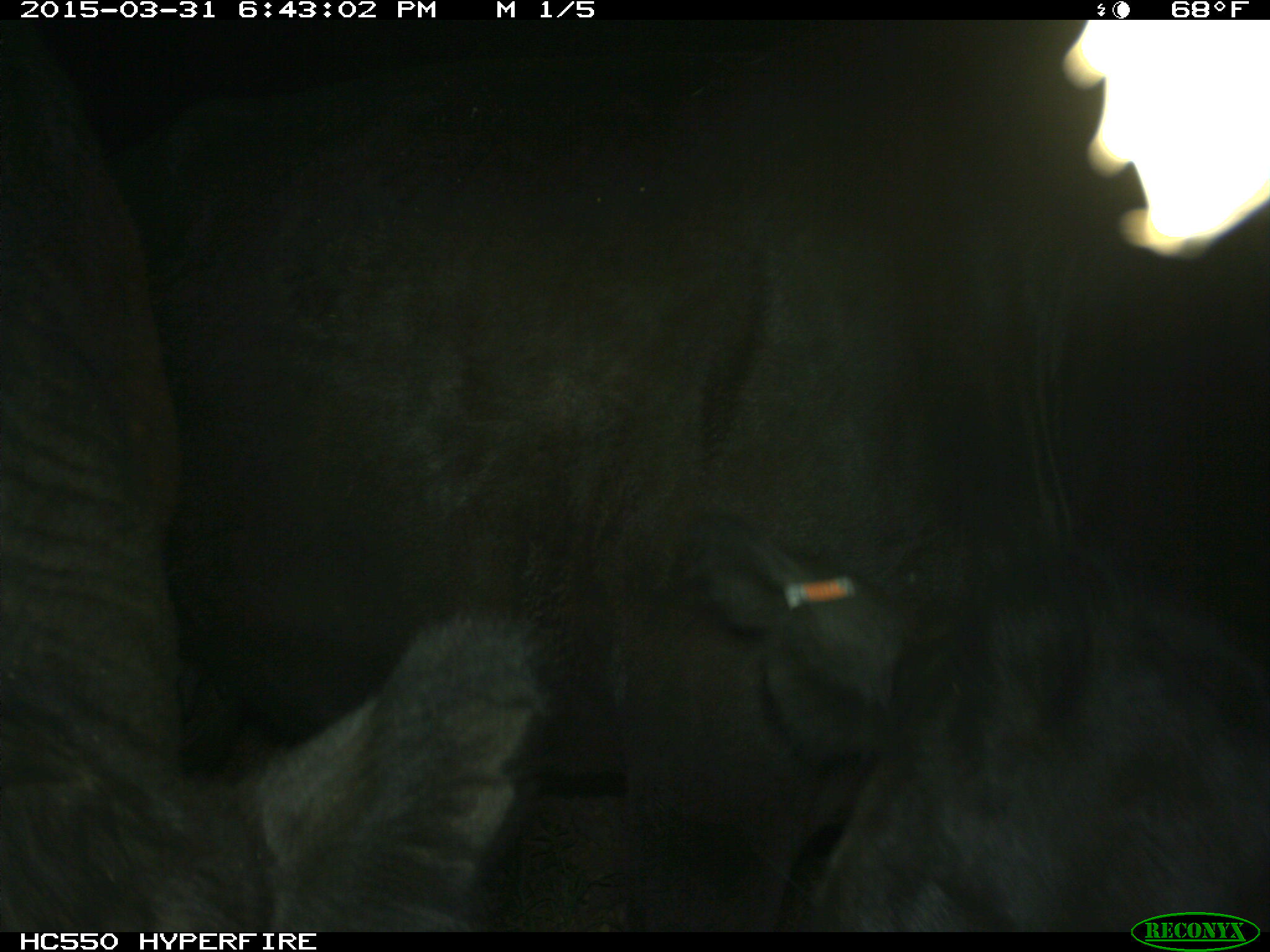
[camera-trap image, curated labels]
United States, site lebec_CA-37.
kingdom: Animalia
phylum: Chordata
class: Mammalia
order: Artiodactyla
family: Bovidae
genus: Bos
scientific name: Bos taurus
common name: domestic cow